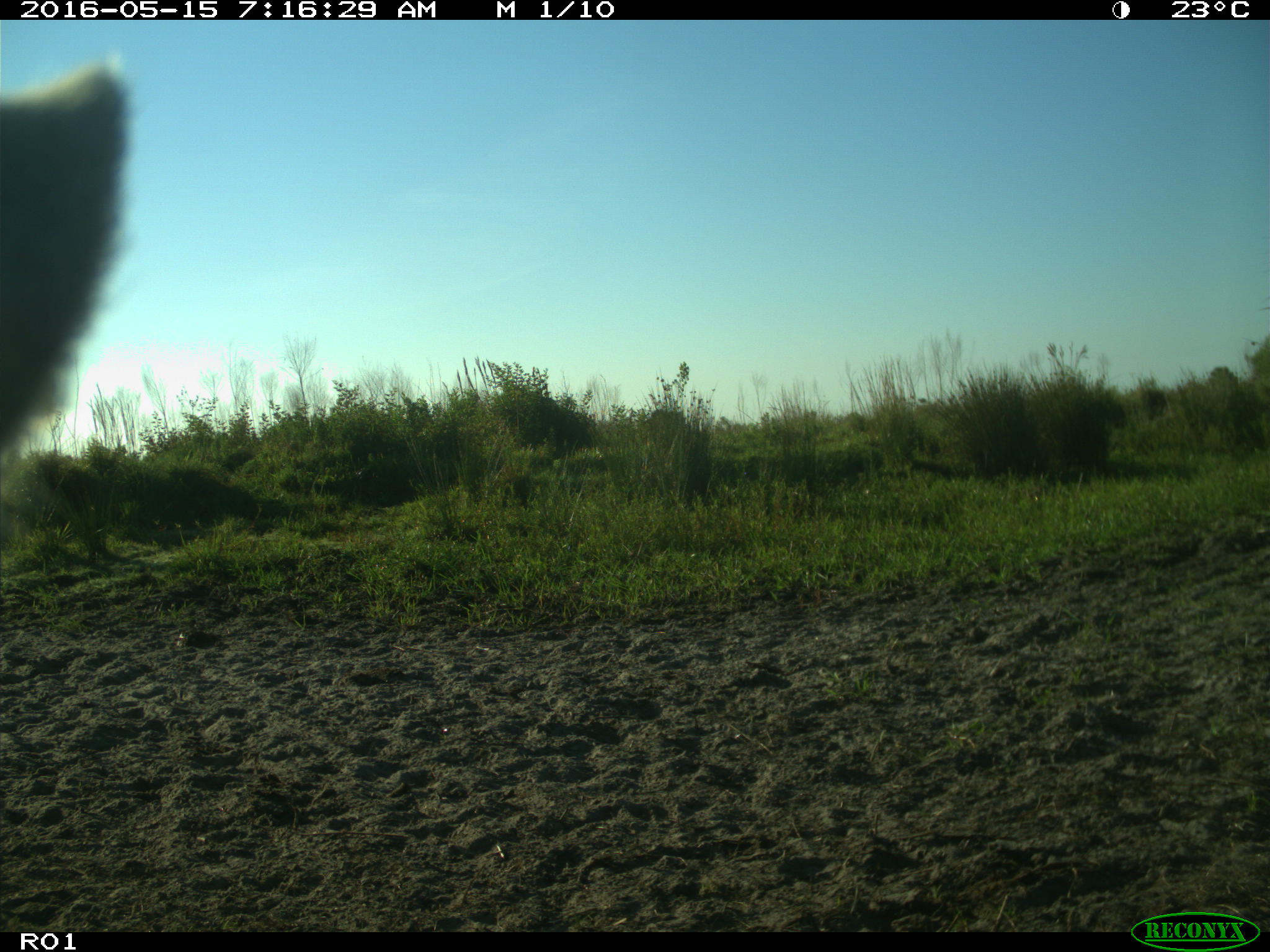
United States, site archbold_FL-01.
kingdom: Animalia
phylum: Chordata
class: Mammalia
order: Artiodactyla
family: Bovidae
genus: Bos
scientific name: Bos taurus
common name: domestic cow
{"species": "Bos taurus (domestic cow)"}